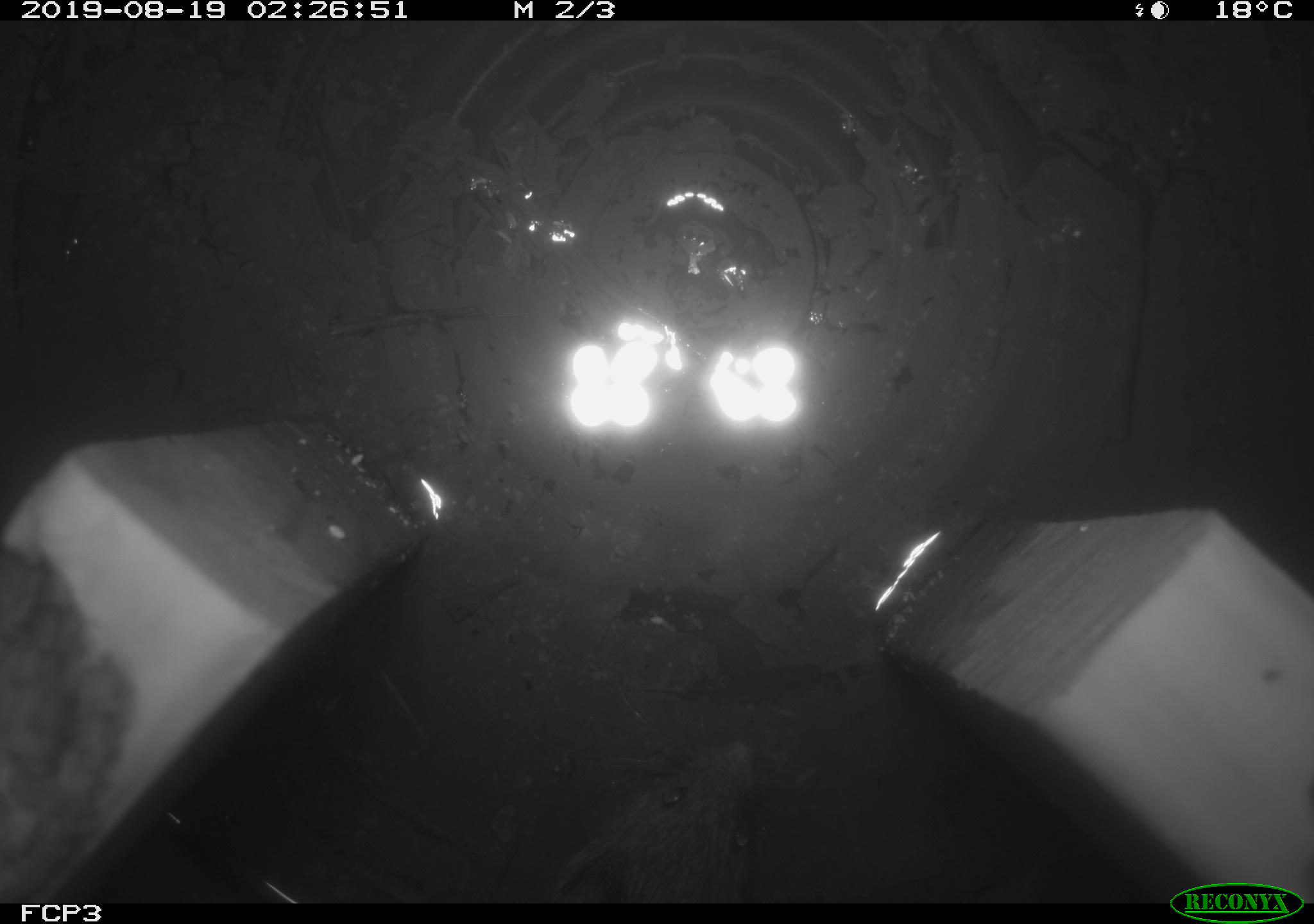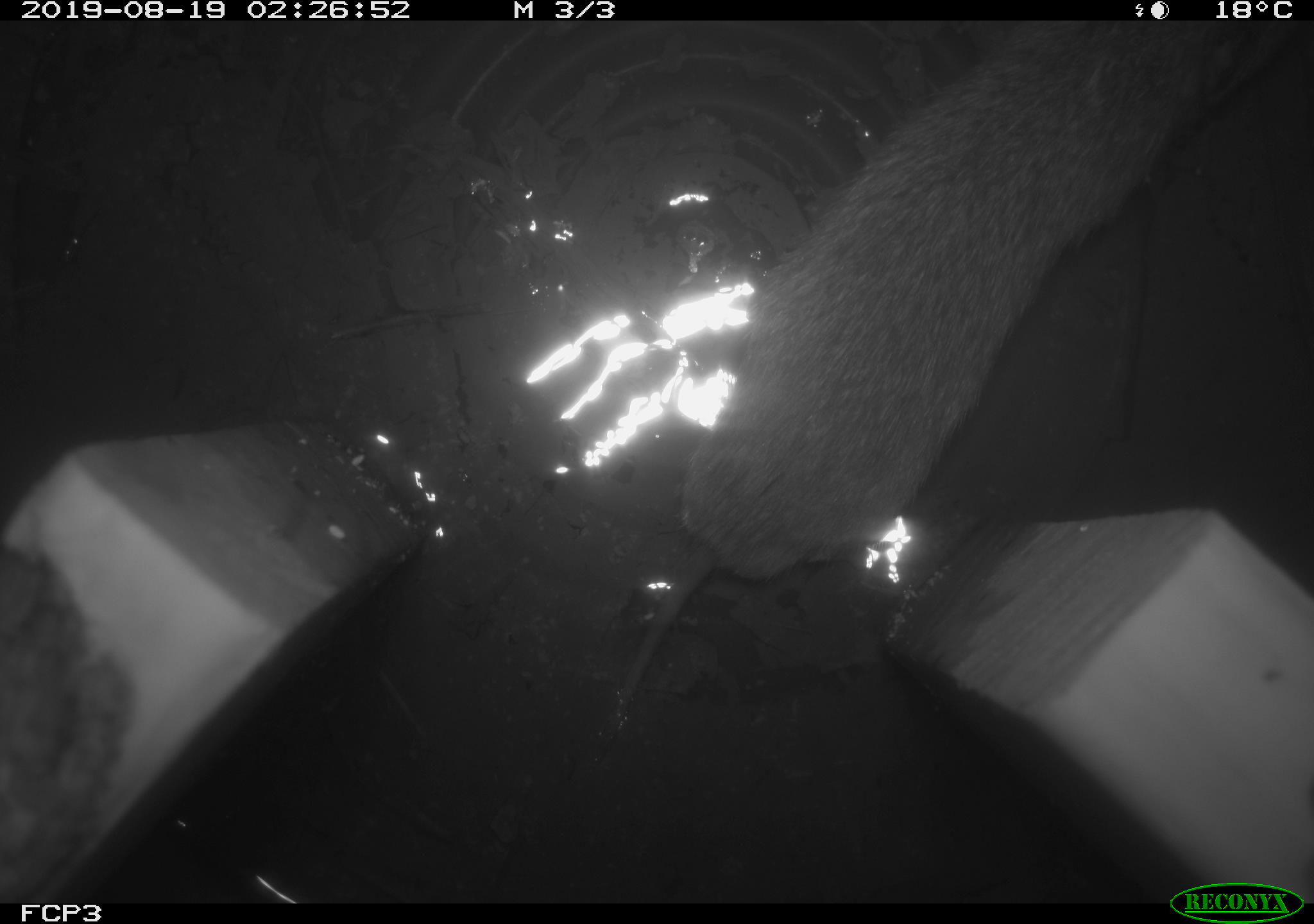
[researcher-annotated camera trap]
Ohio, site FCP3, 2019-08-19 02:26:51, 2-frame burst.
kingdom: Animalia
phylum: Chordata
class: Mammalia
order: Rodentia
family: Cricetidae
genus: Microtus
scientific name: Microtus pennsylvanicus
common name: meadow vole